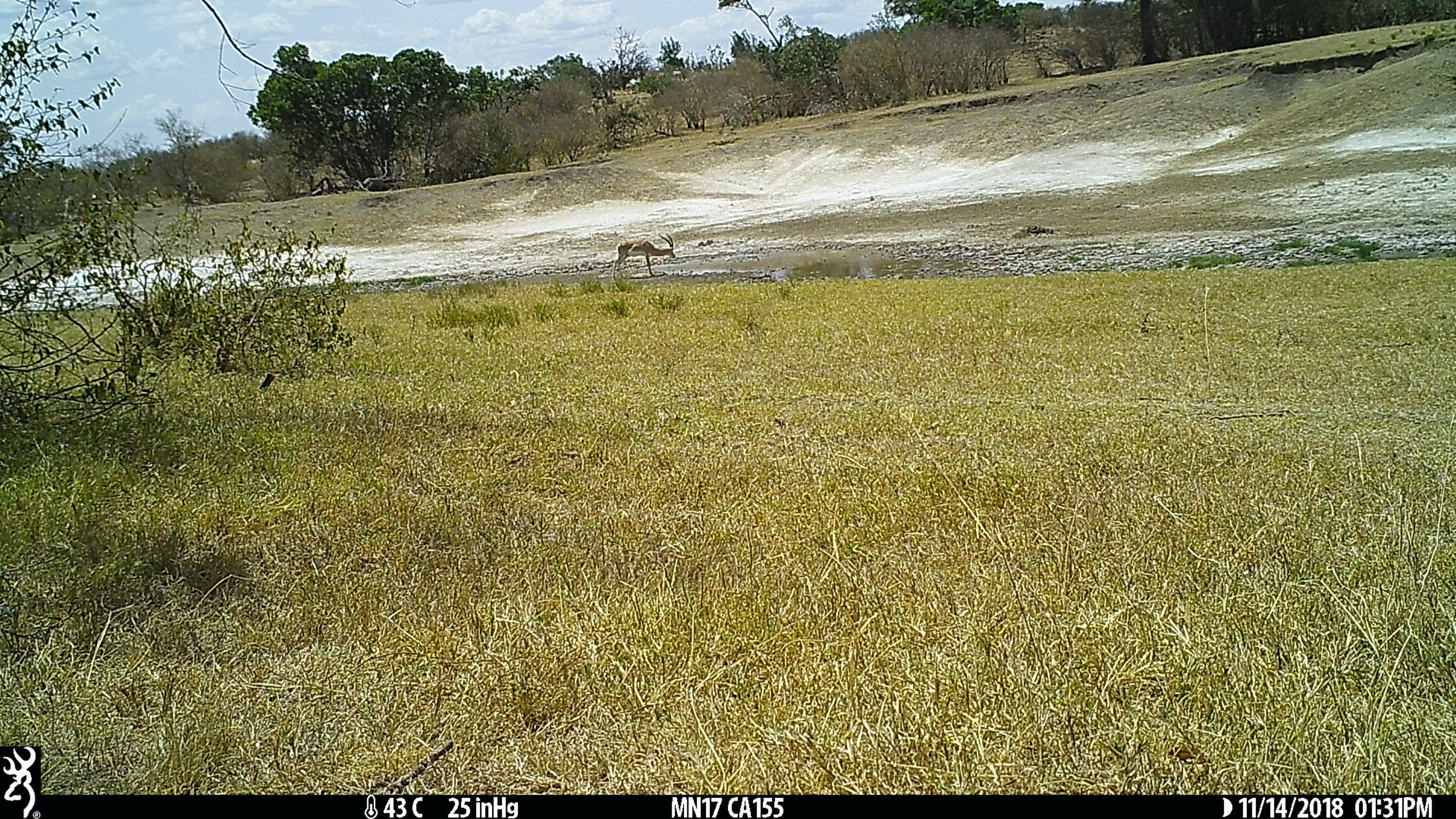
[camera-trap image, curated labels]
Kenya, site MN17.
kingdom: Animalia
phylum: Chordata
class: Mammalia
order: Artiodactyla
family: Bovidae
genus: Nanger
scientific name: Nanger granti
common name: grant's gazelle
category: gazelle grants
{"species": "gazelle grants (grant's gazelle) (Nanger granti)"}